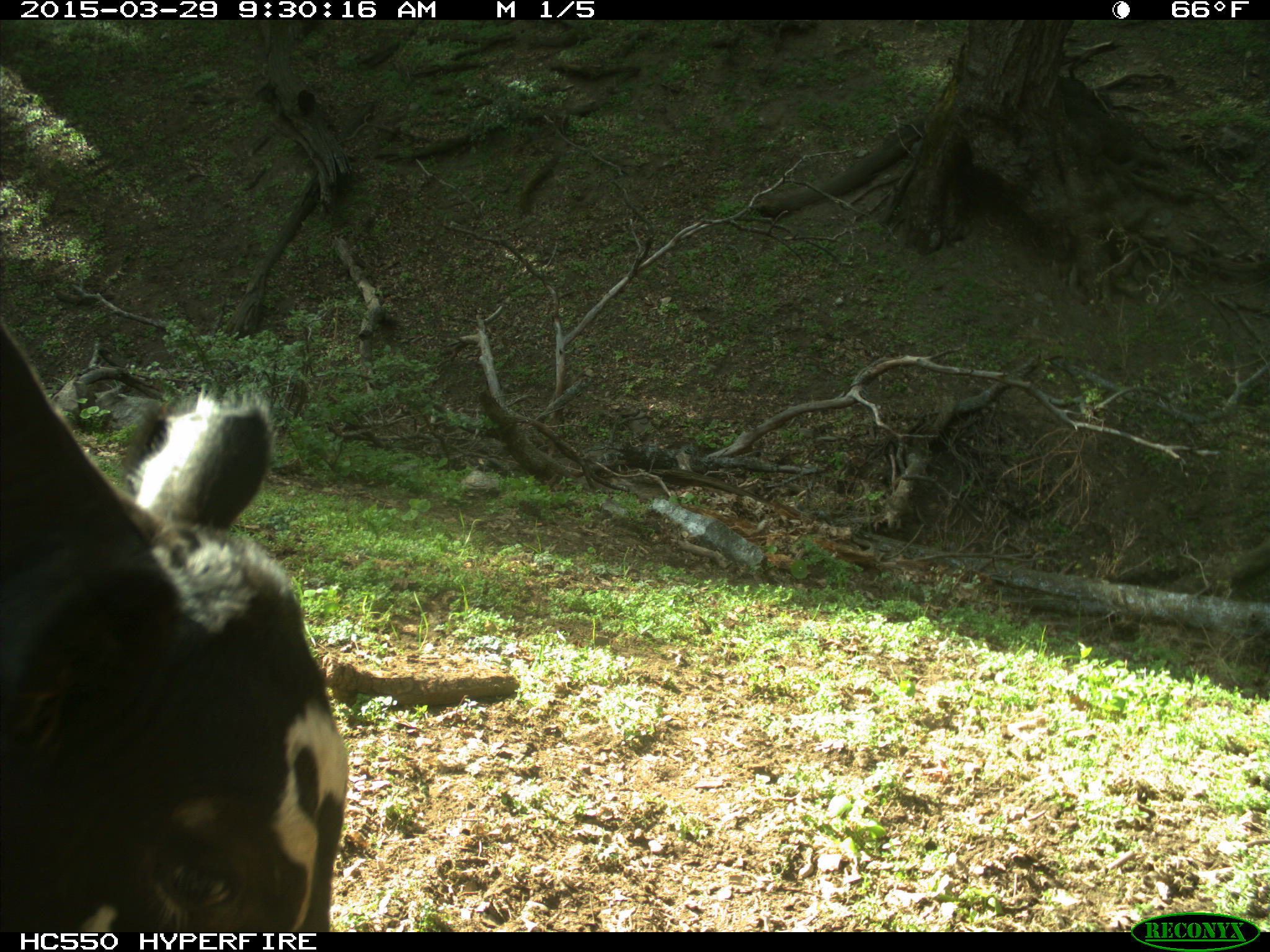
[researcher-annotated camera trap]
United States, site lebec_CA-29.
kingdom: Animalia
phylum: Chordata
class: Mammalia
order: Artiodactyla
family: Bovidae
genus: Bos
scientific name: Bos taurus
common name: domestic cow